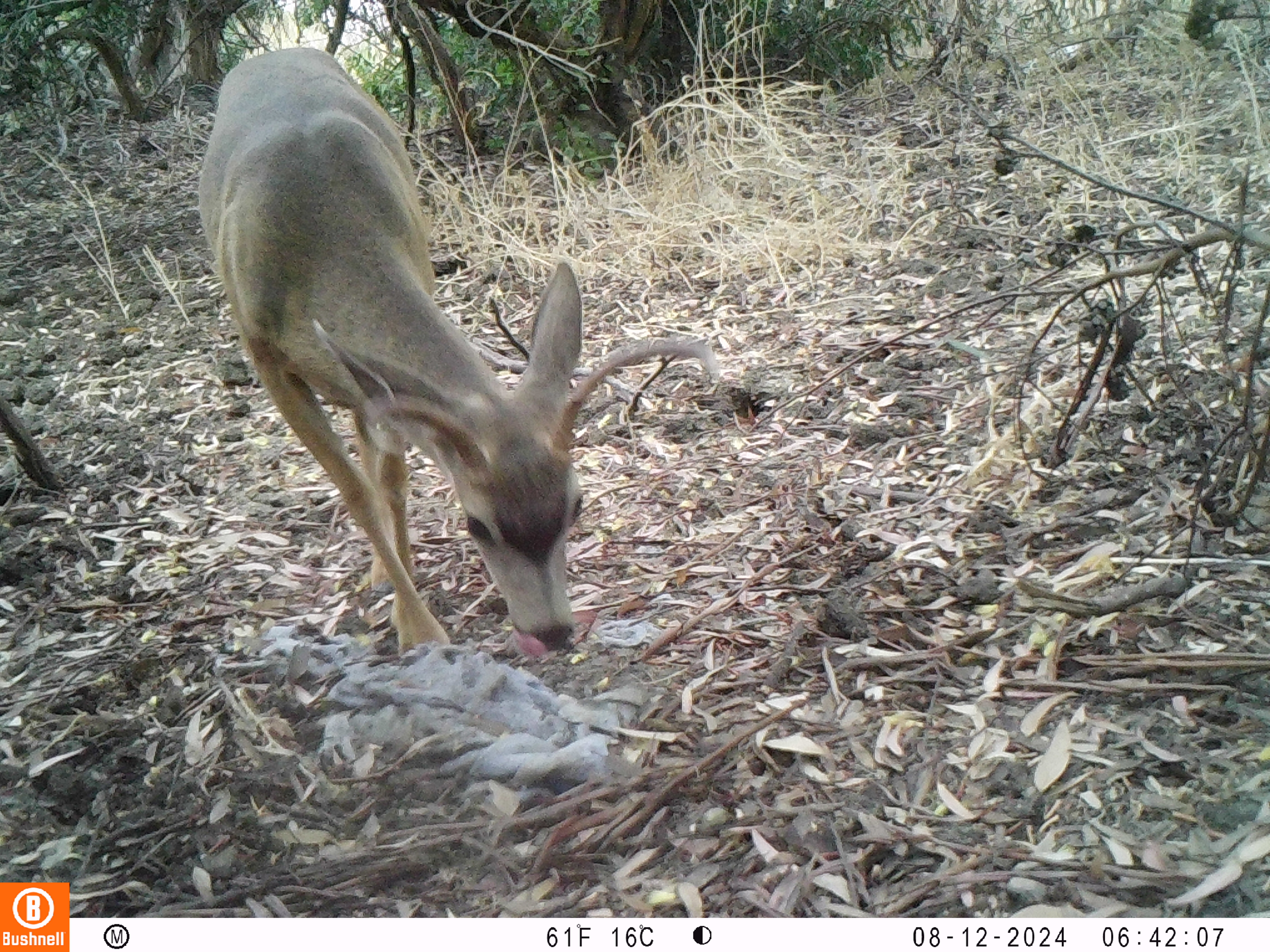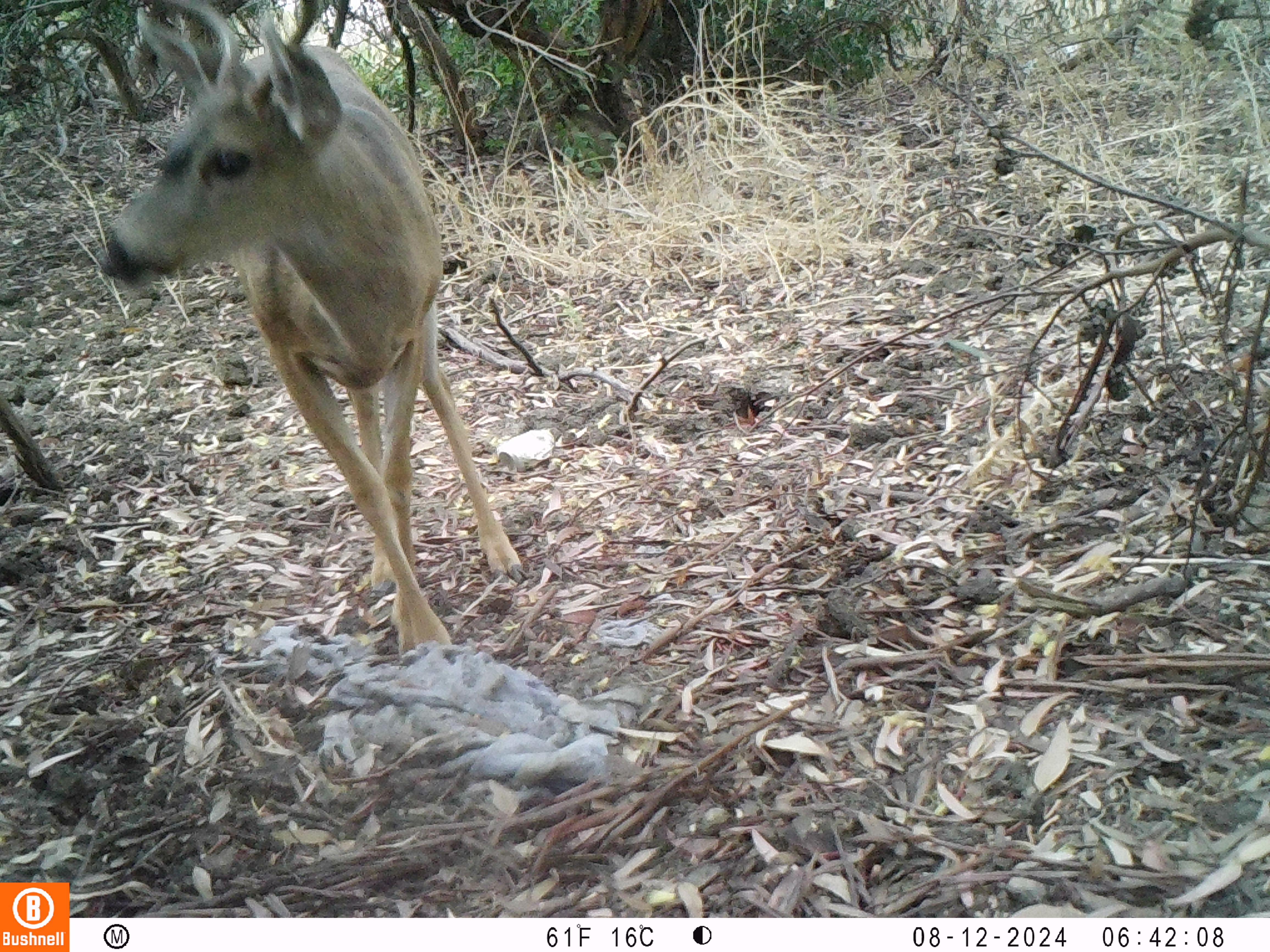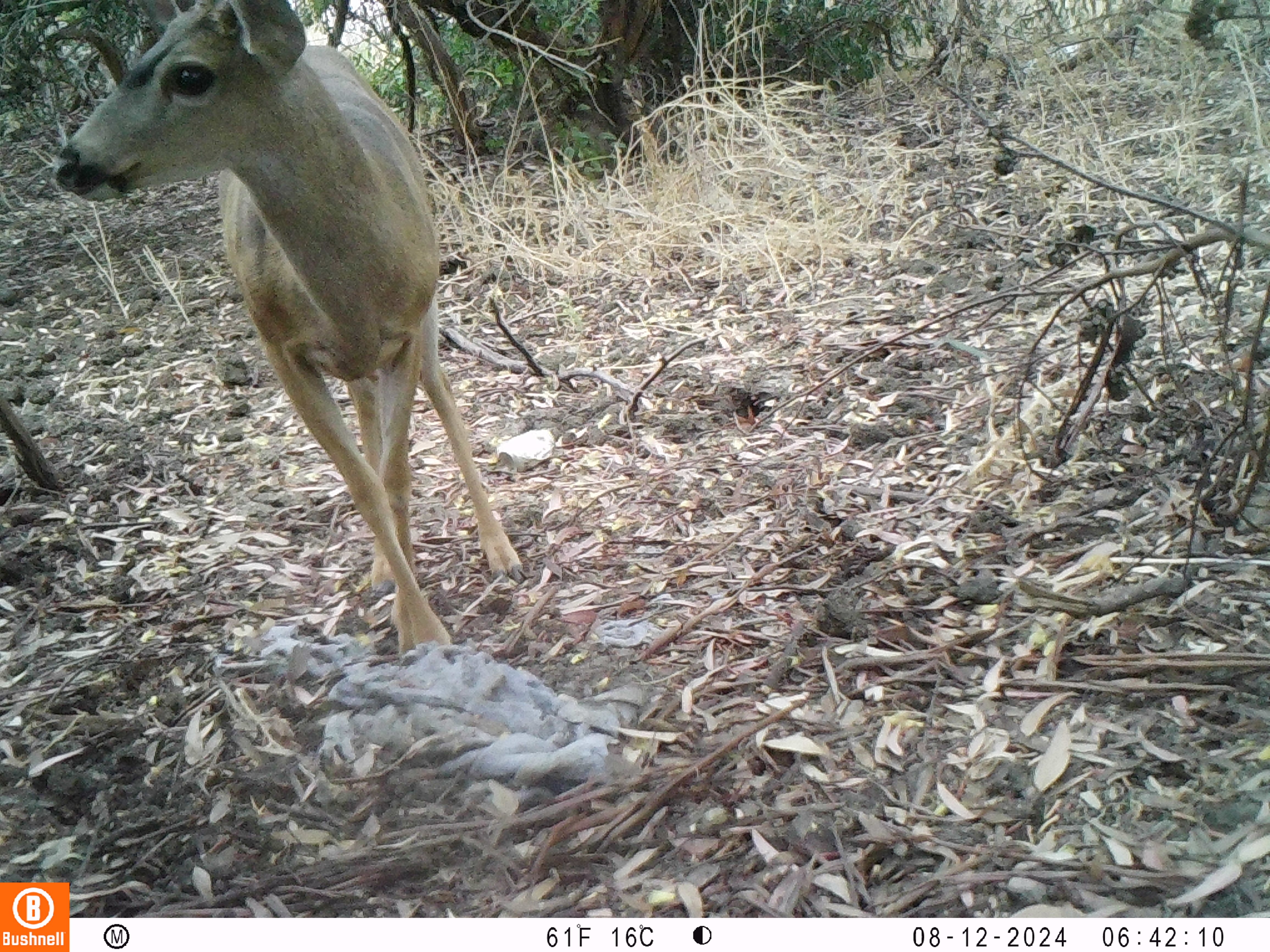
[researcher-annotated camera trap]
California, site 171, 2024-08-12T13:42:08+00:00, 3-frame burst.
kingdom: Animalia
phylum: Chordata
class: Mammalia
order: Artiodactyla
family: Cervidae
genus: Odocoileus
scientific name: Odocoileus hemionus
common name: mule deer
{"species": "mule deer (Odocoileus hemionus)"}